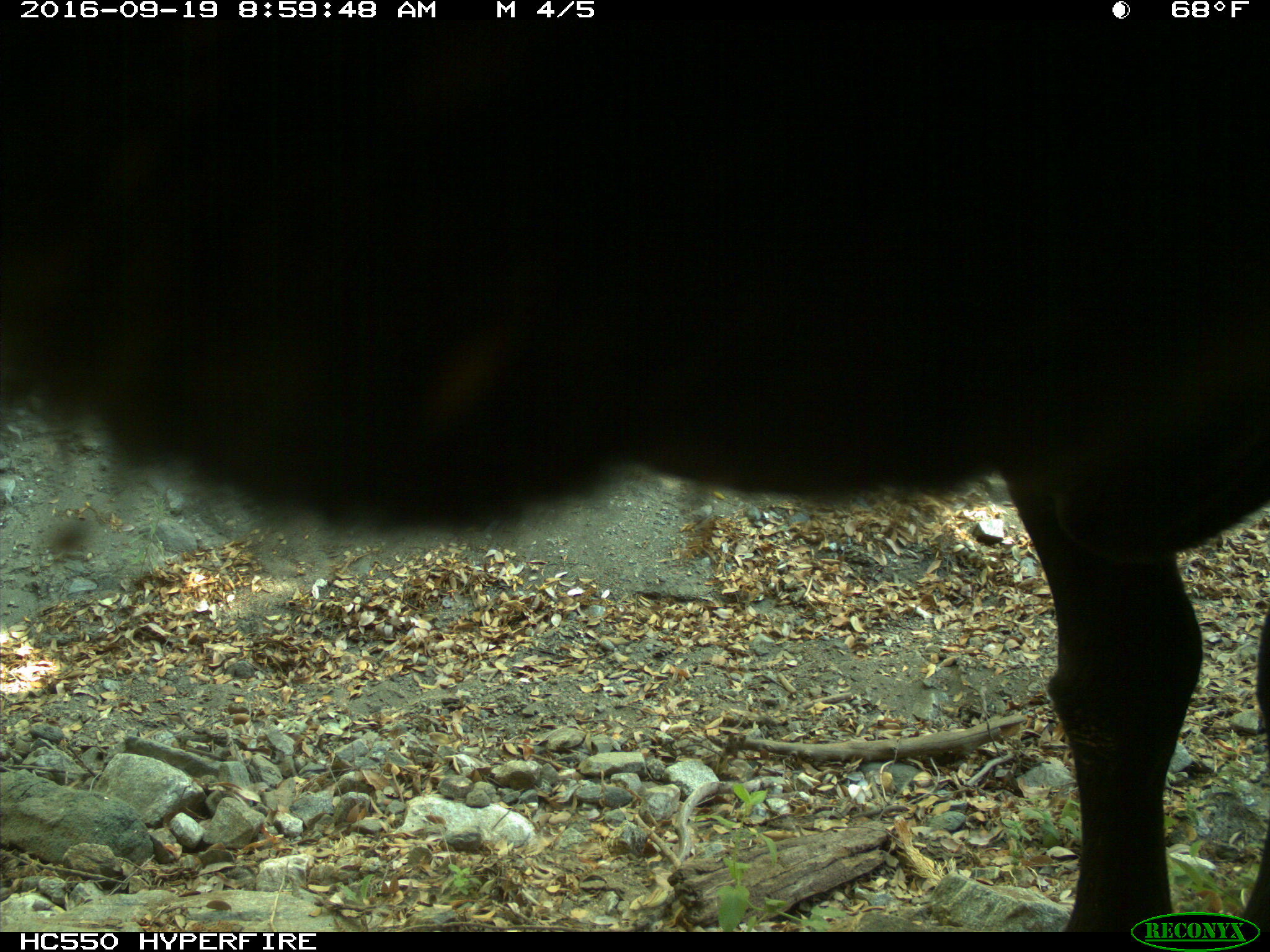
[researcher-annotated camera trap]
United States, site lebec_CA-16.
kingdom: Animalia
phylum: Chordata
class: Mammalia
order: Artiodactyla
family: Bovidae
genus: Bos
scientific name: Bos taurus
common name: domestic cow